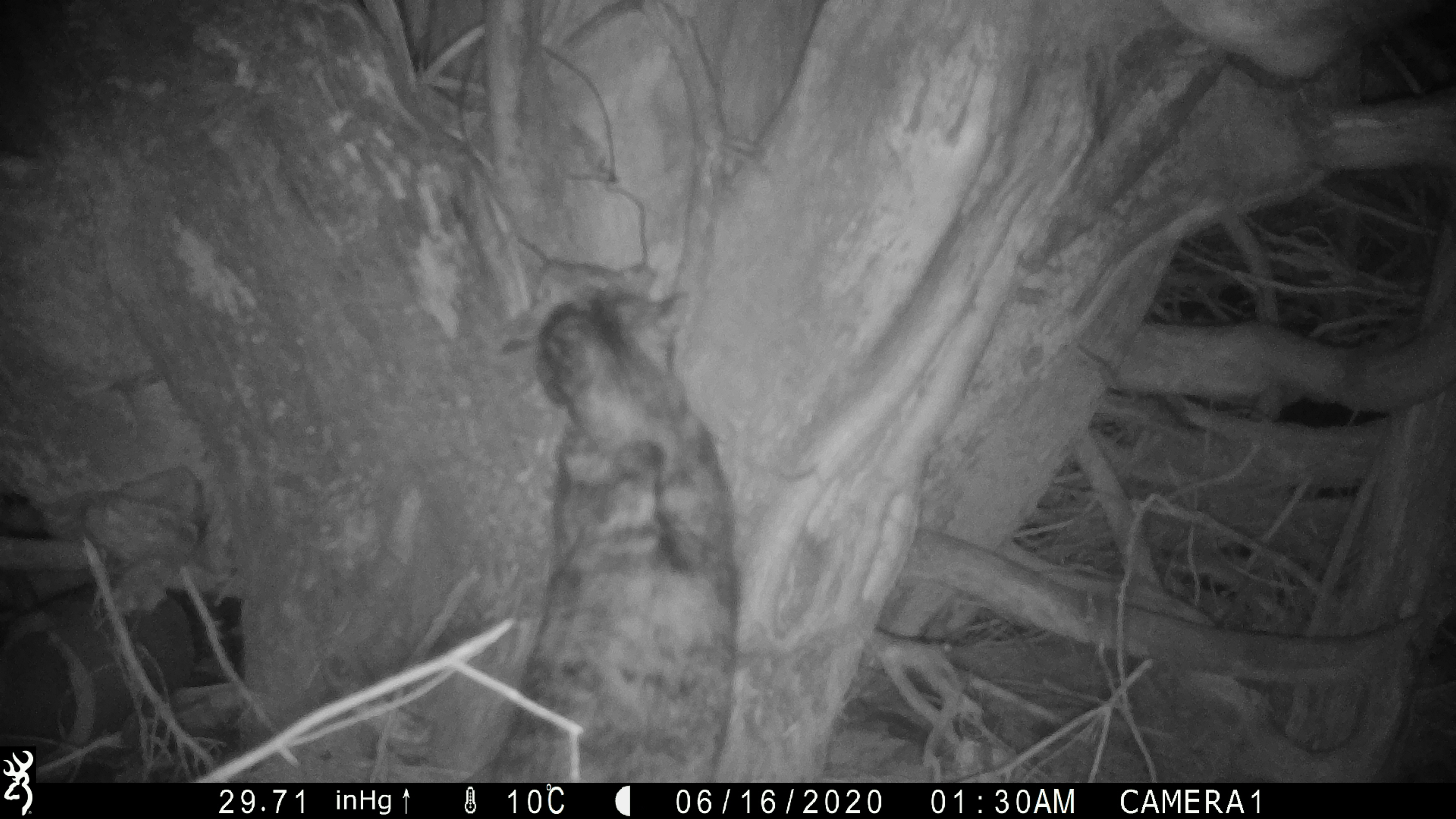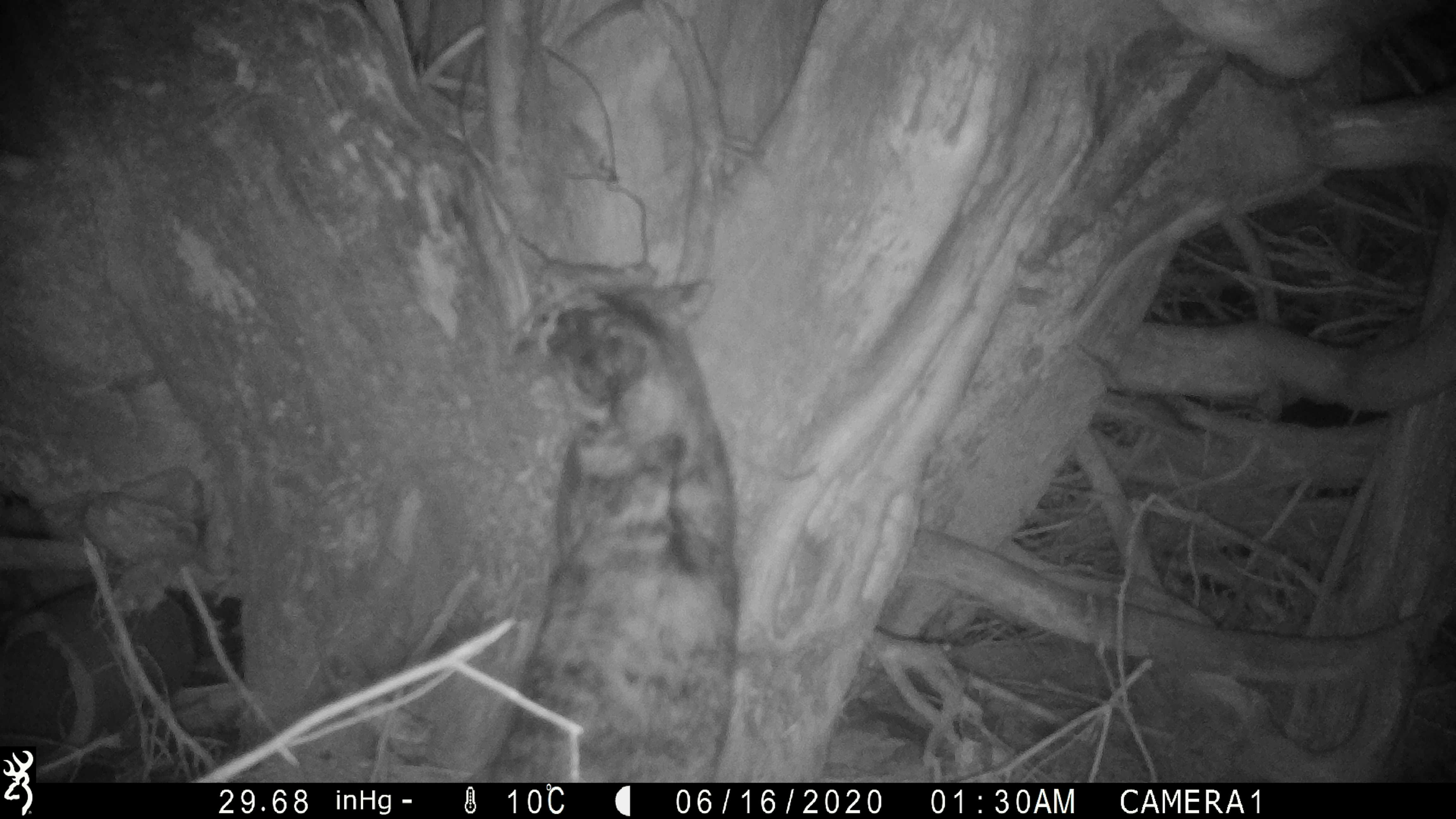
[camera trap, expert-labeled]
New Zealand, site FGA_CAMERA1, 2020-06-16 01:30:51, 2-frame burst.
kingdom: Animalia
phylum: Chordata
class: Mammalia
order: Carnivora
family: Felidae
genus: Felis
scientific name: Felis catus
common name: domestic cat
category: cat